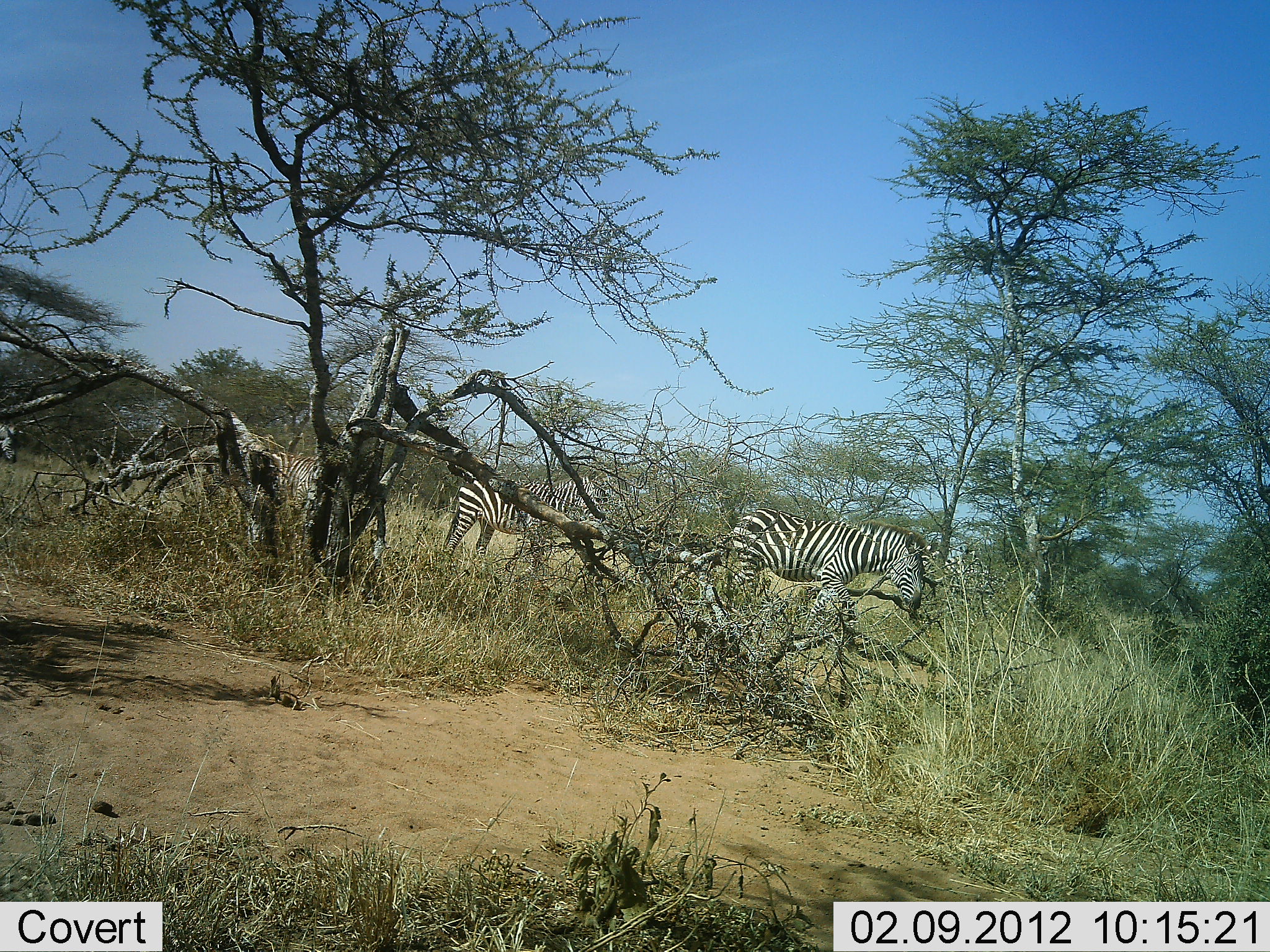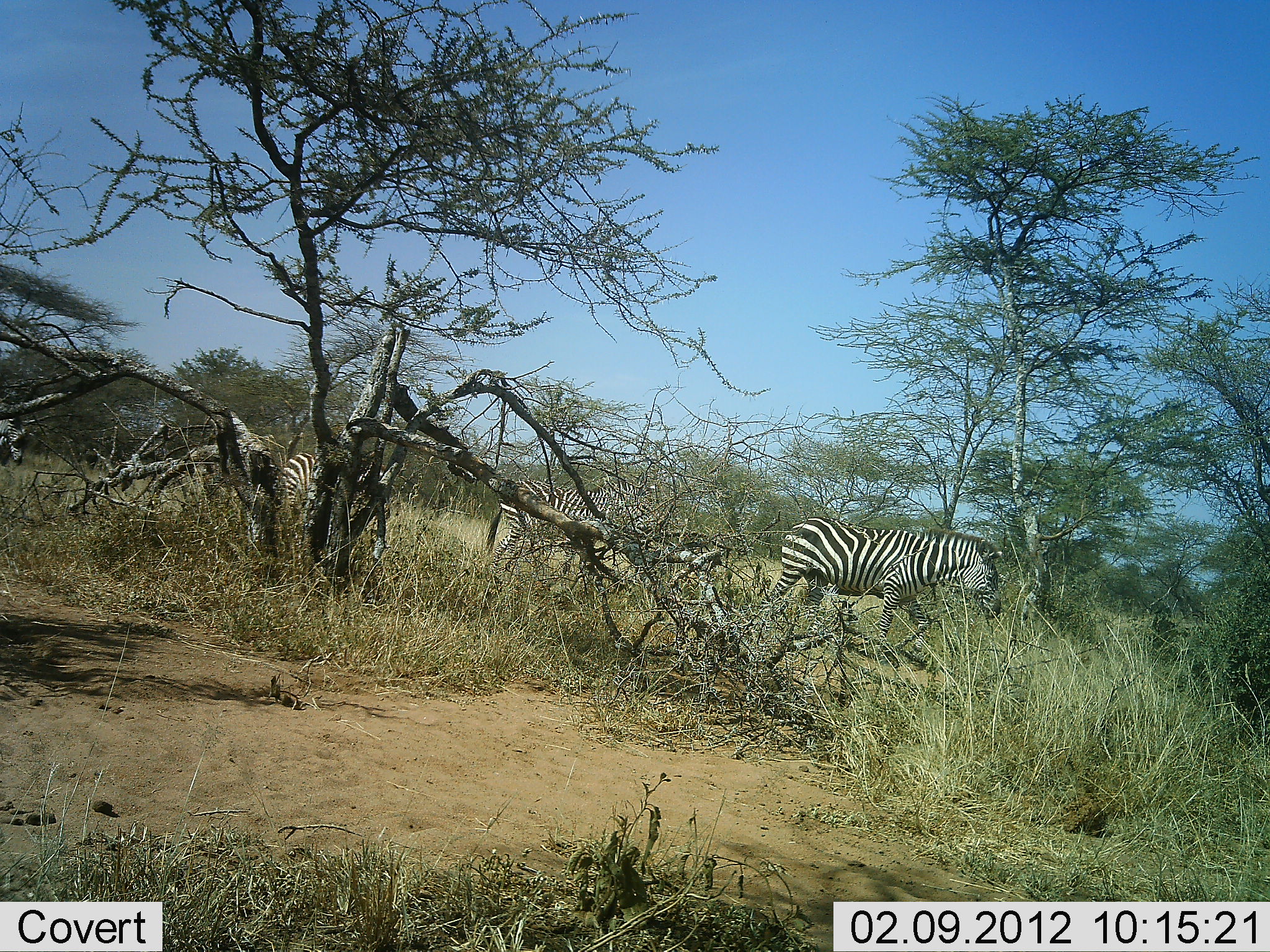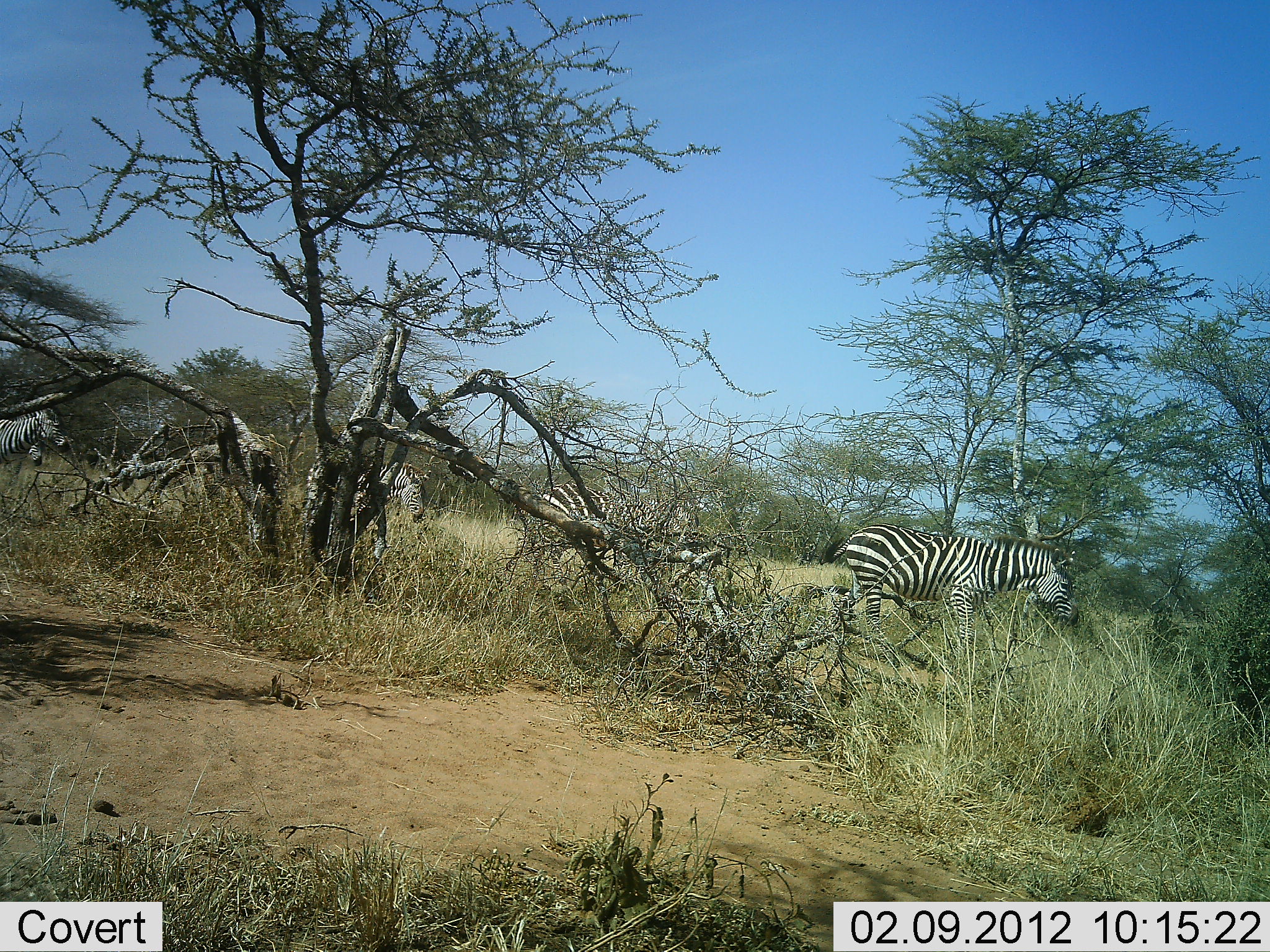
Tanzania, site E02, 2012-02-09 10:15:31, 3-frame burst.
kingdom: Animalia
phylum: Chordata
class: Mammalia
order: Perissodactyla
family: Equidae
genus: Equus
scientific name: Equus quagga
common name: plains zebra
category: zebra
Zebra (plains zebra) (Equus quagga), count 4. Behavior (volunteer vote fractions): standing 10%, resting 0%, moving 97%, interacting 0%. Young present (vote fraction): 0%. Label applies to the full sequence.